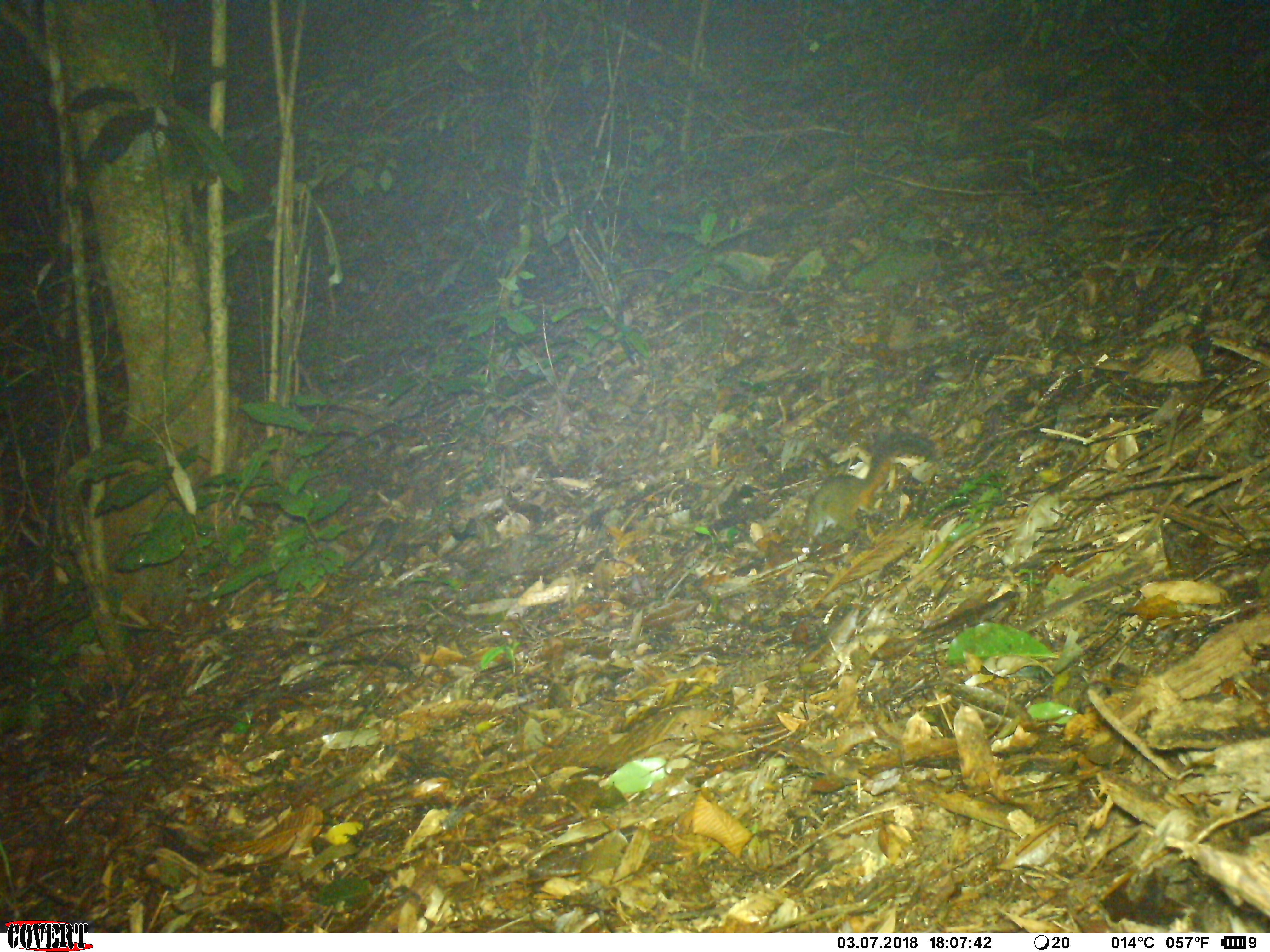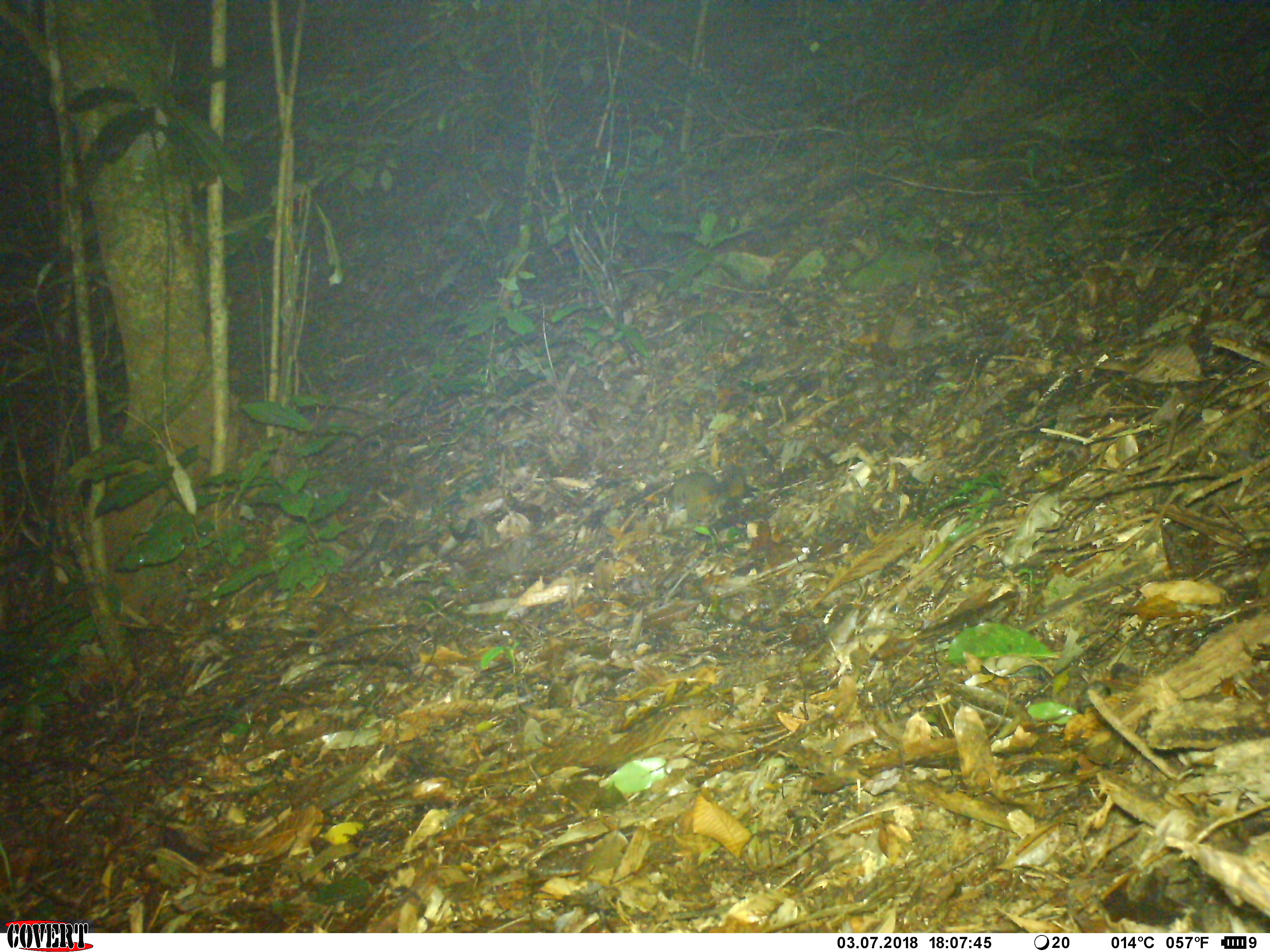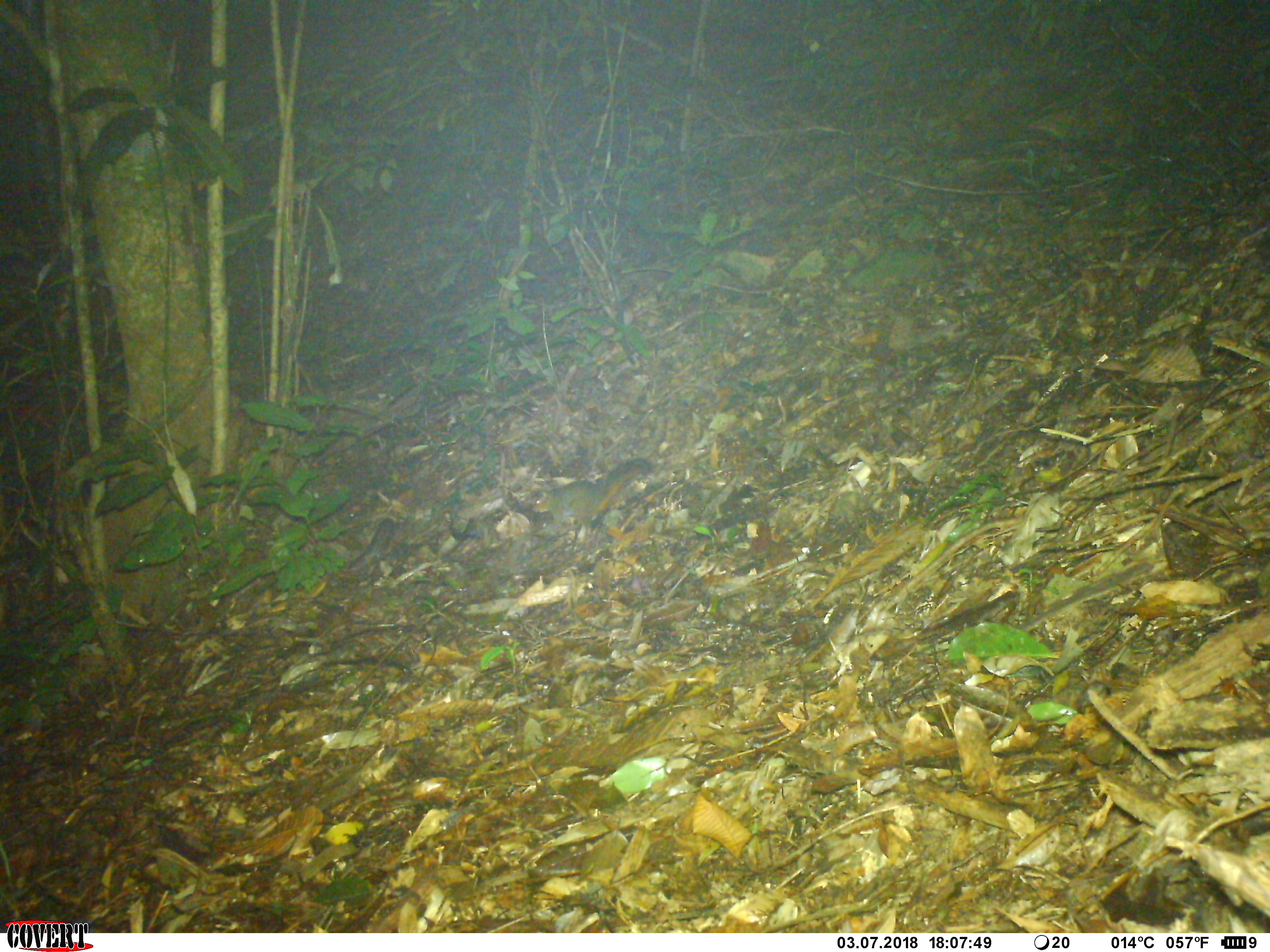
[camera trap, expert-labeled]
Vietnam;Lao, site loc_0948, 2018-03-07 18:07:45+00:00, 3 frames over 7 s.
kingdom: Animalia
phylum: Chordata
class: Mammalia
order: Rodentia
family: Sciuridae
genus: Dremomys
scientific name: Dremomys rufigenis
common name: red-cheeked squirrel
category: red cheeked squirrel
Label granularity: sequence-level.